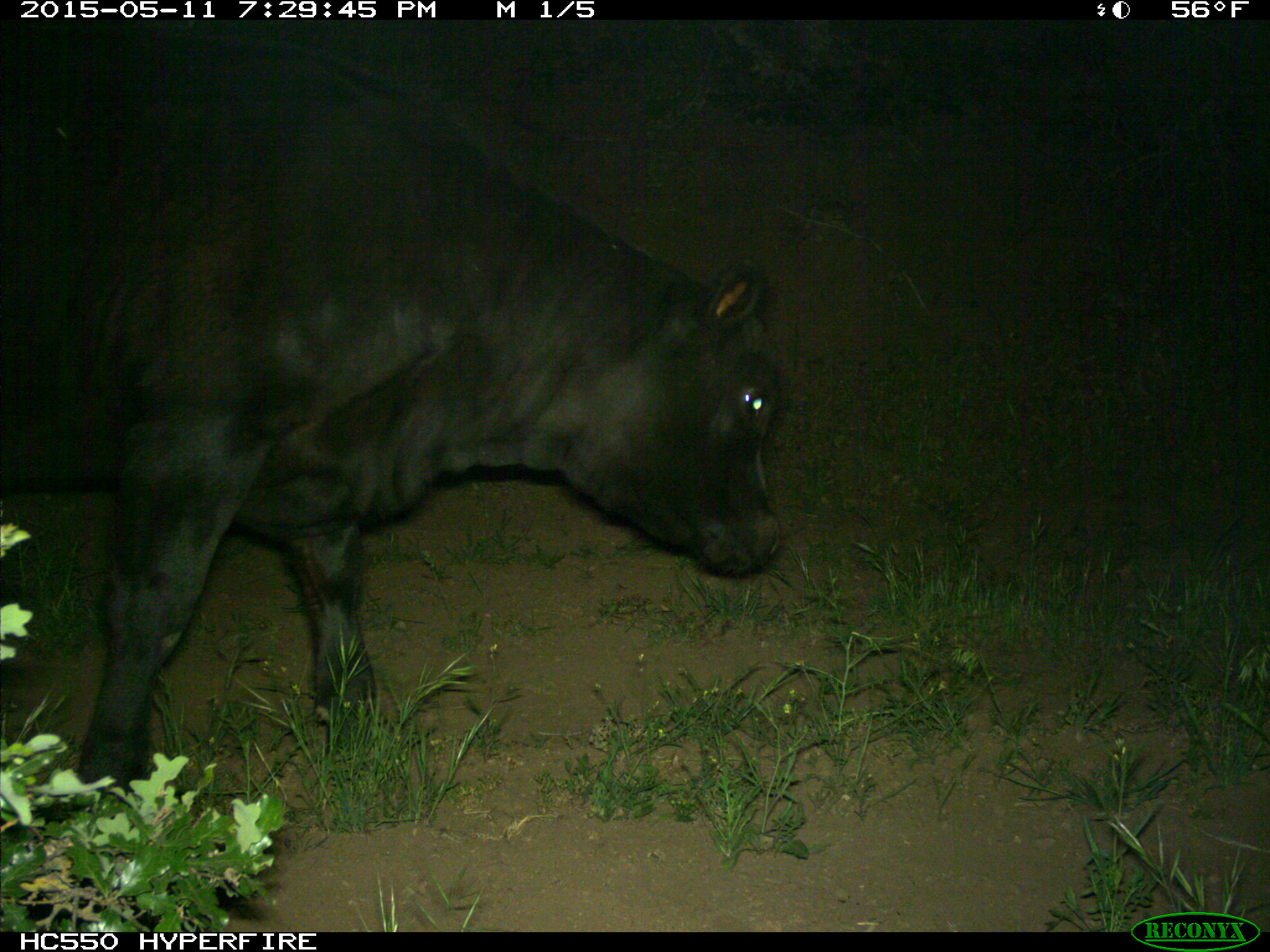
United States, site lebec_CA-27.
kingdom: Animalia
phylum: Chordata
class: Mammalia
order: Artiodactyla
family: Bovidae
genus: Bos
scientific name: Bos taurus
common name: domestic cow